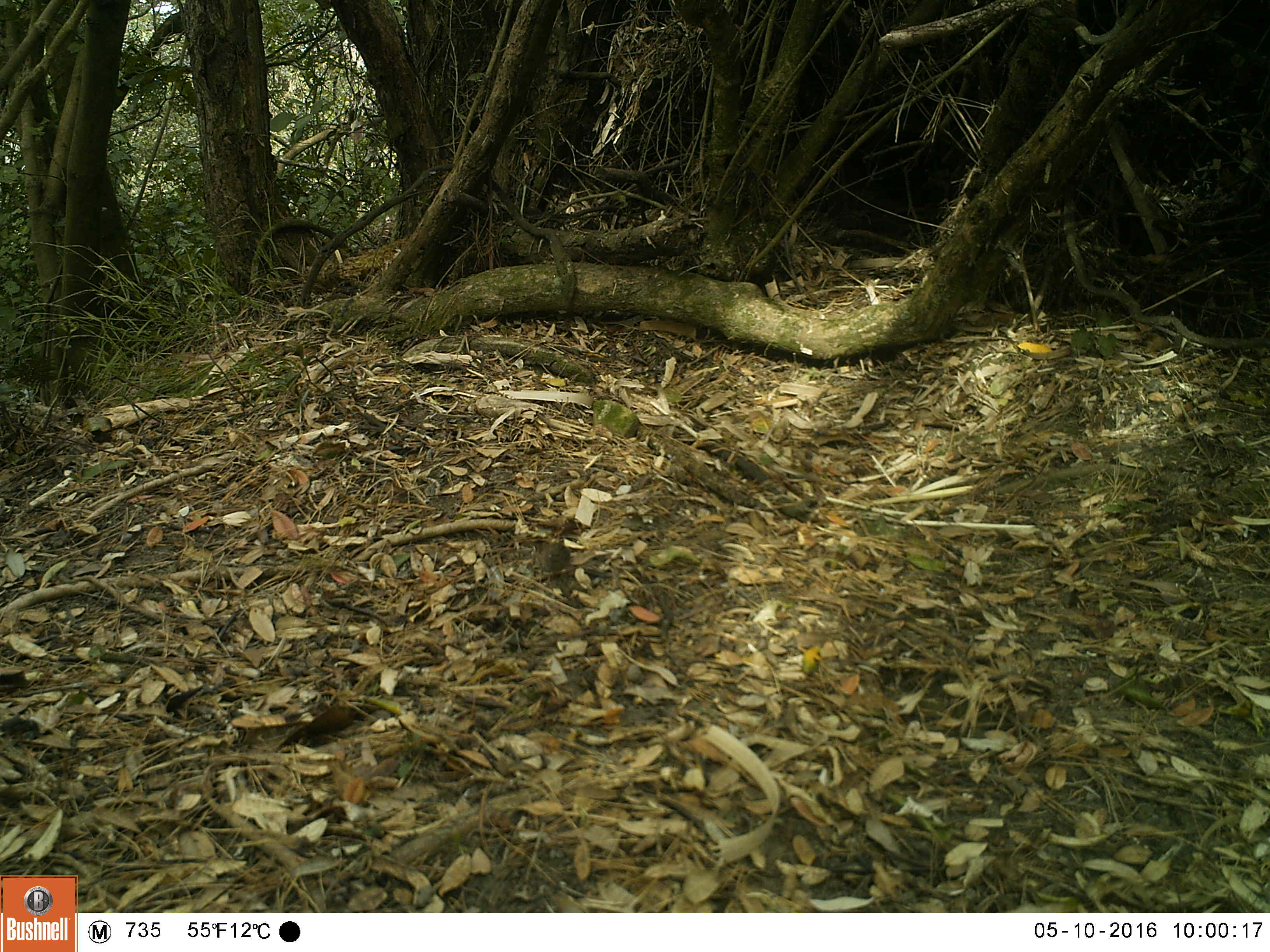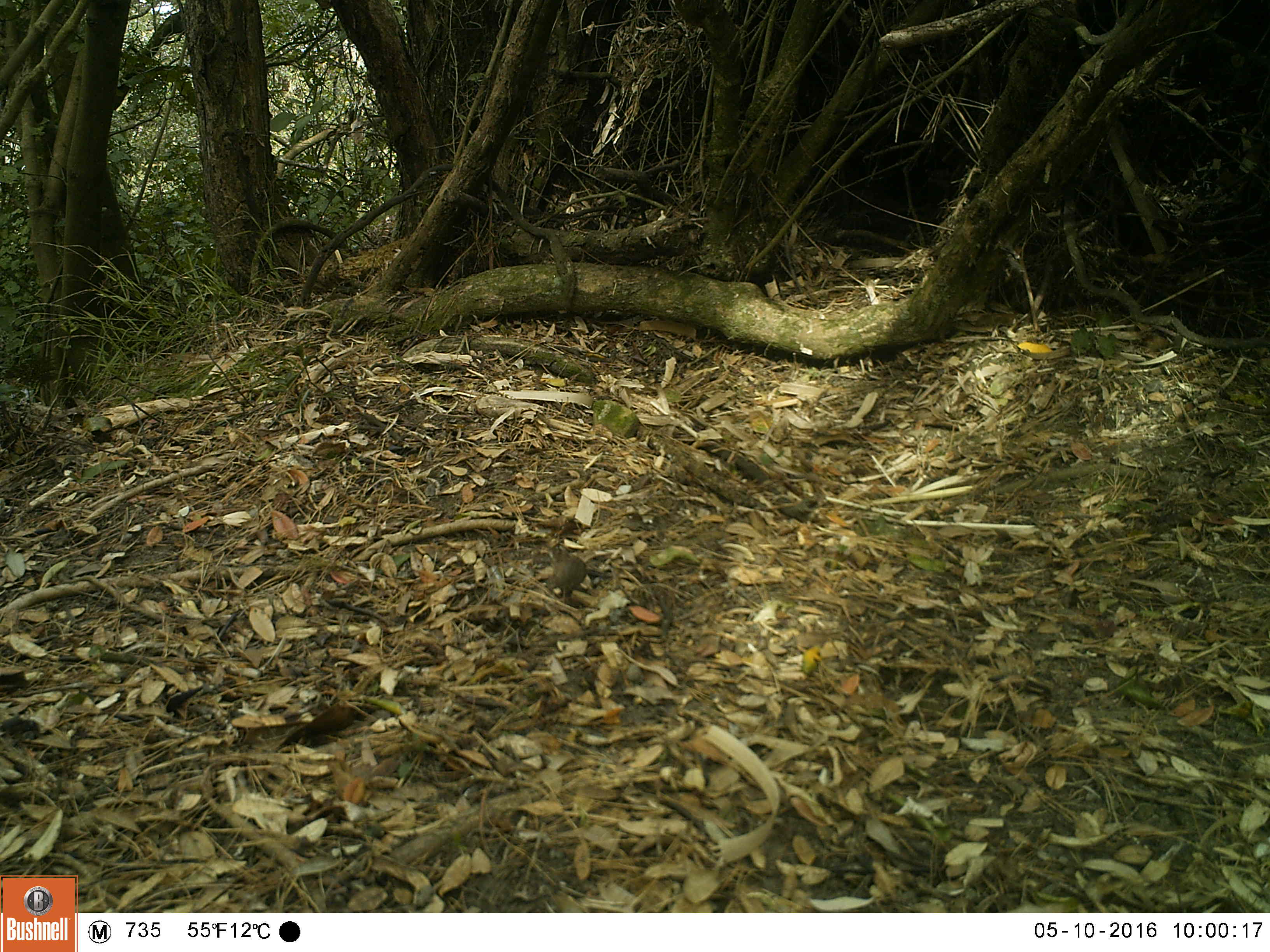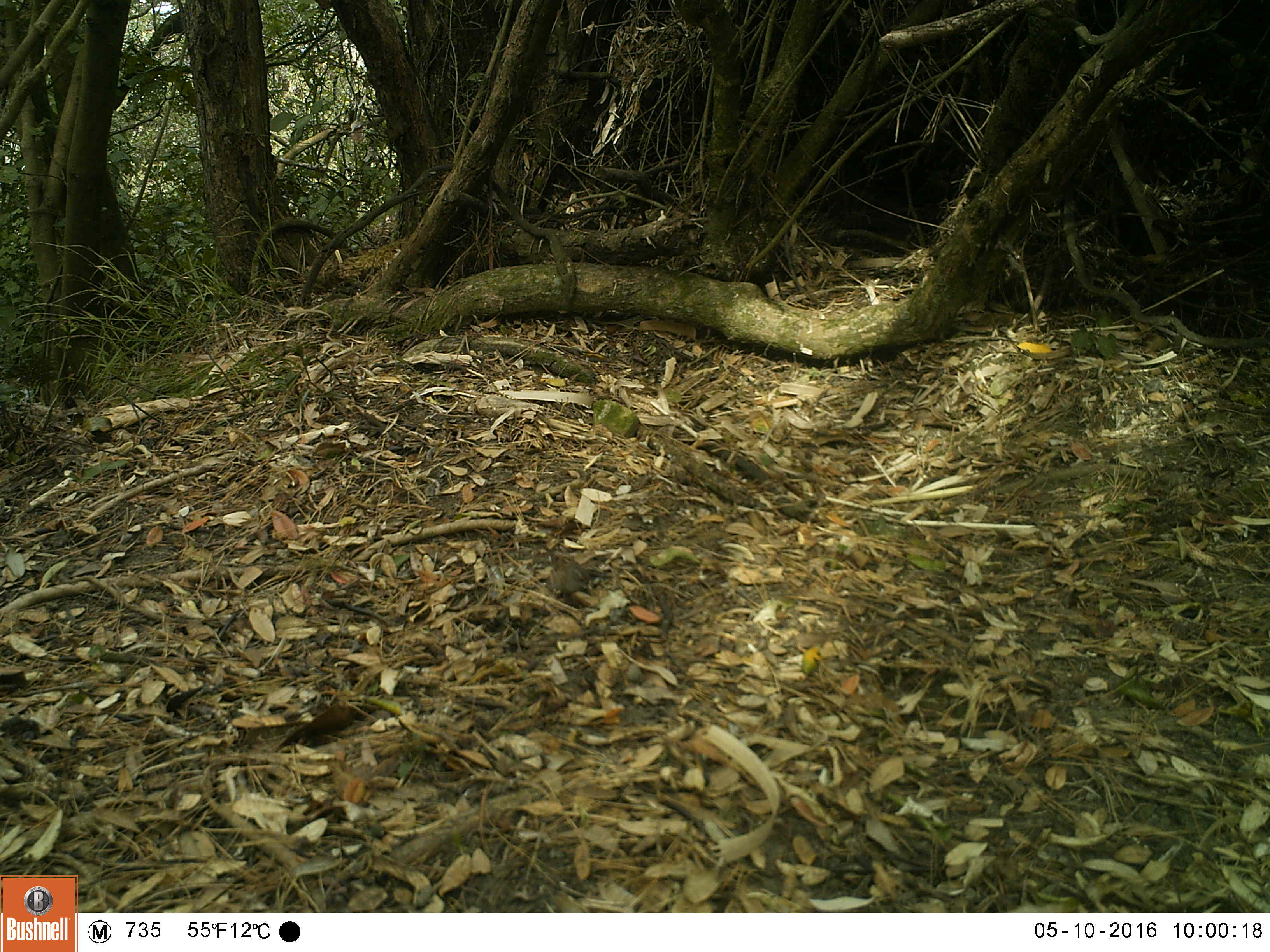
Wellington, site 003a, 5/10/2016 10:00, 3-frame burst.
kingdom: Animalia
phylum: Chordata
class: Aves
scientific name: Aves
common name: bird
Bird (Aves).